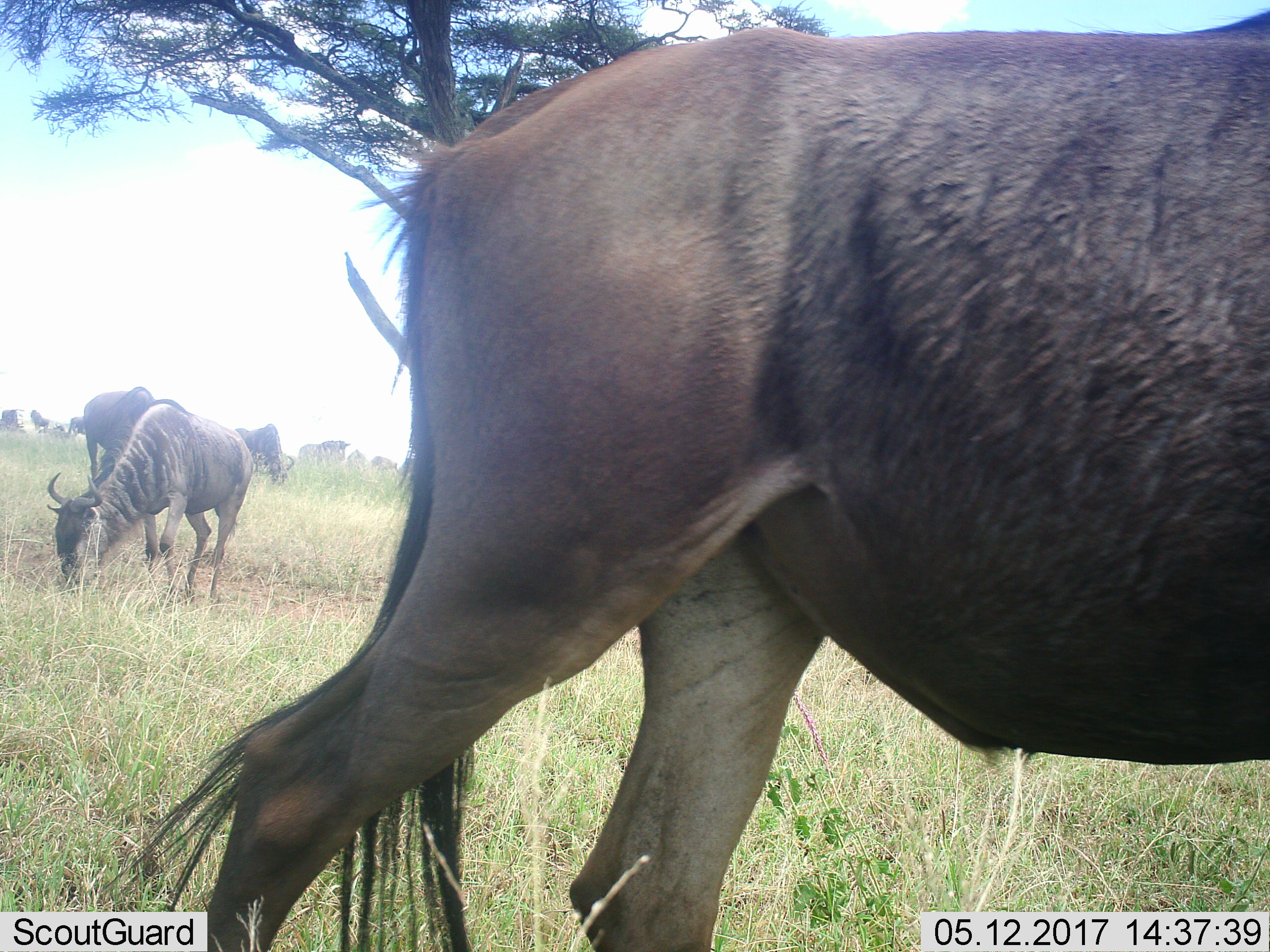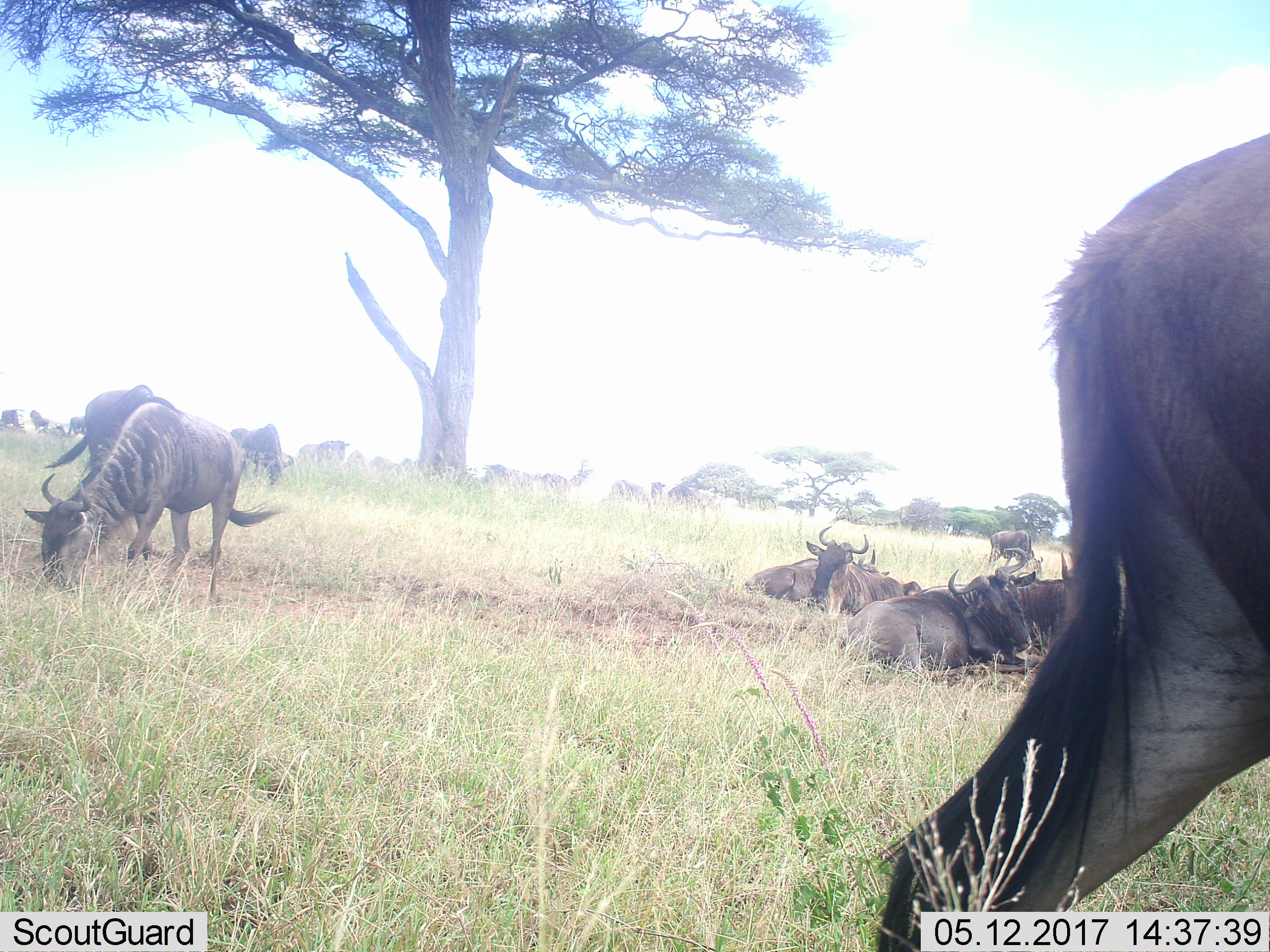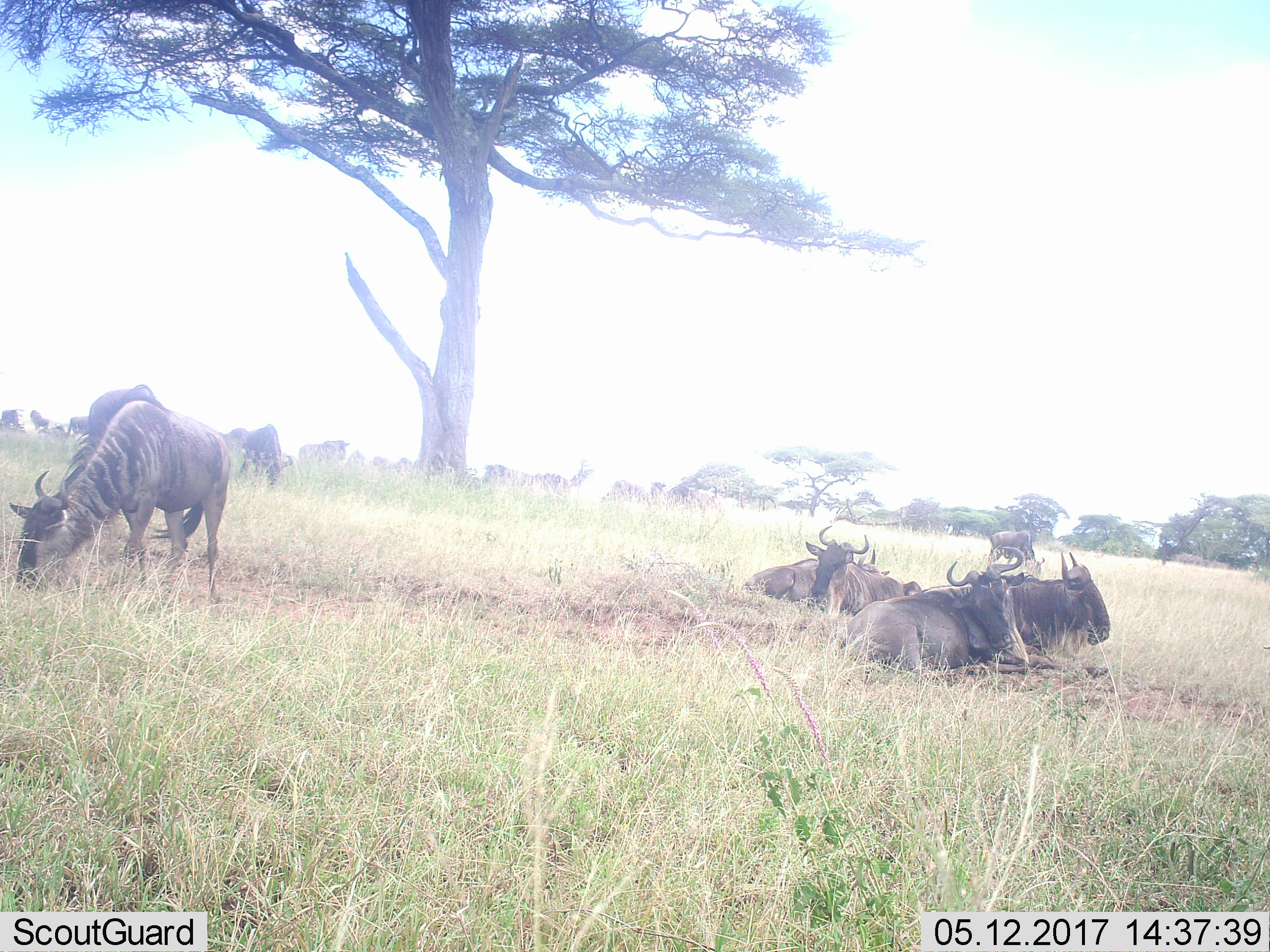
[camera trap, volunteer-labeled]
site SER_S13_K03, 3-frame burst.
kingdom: Animalia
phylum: Chordata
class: Mammalia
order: Artiodactyla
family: Bovidae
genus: Connochaetes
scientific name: Connochaetes taurinus taurinus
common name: blue wildebeest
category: wildebeestblue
Wildebeestblue (blue wildebeest) (Connochaetes taurinus taurinus), count 10. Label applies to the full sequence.